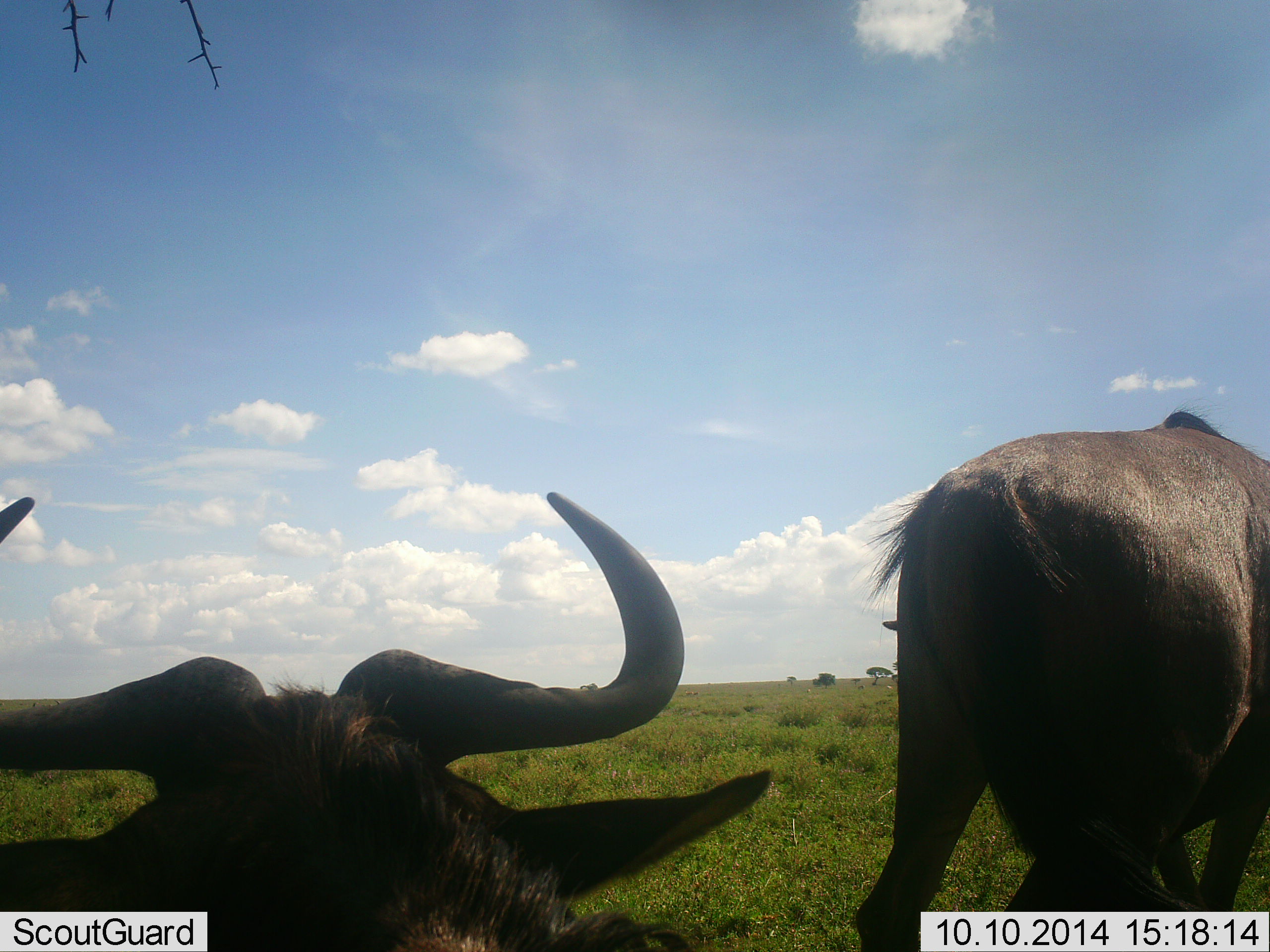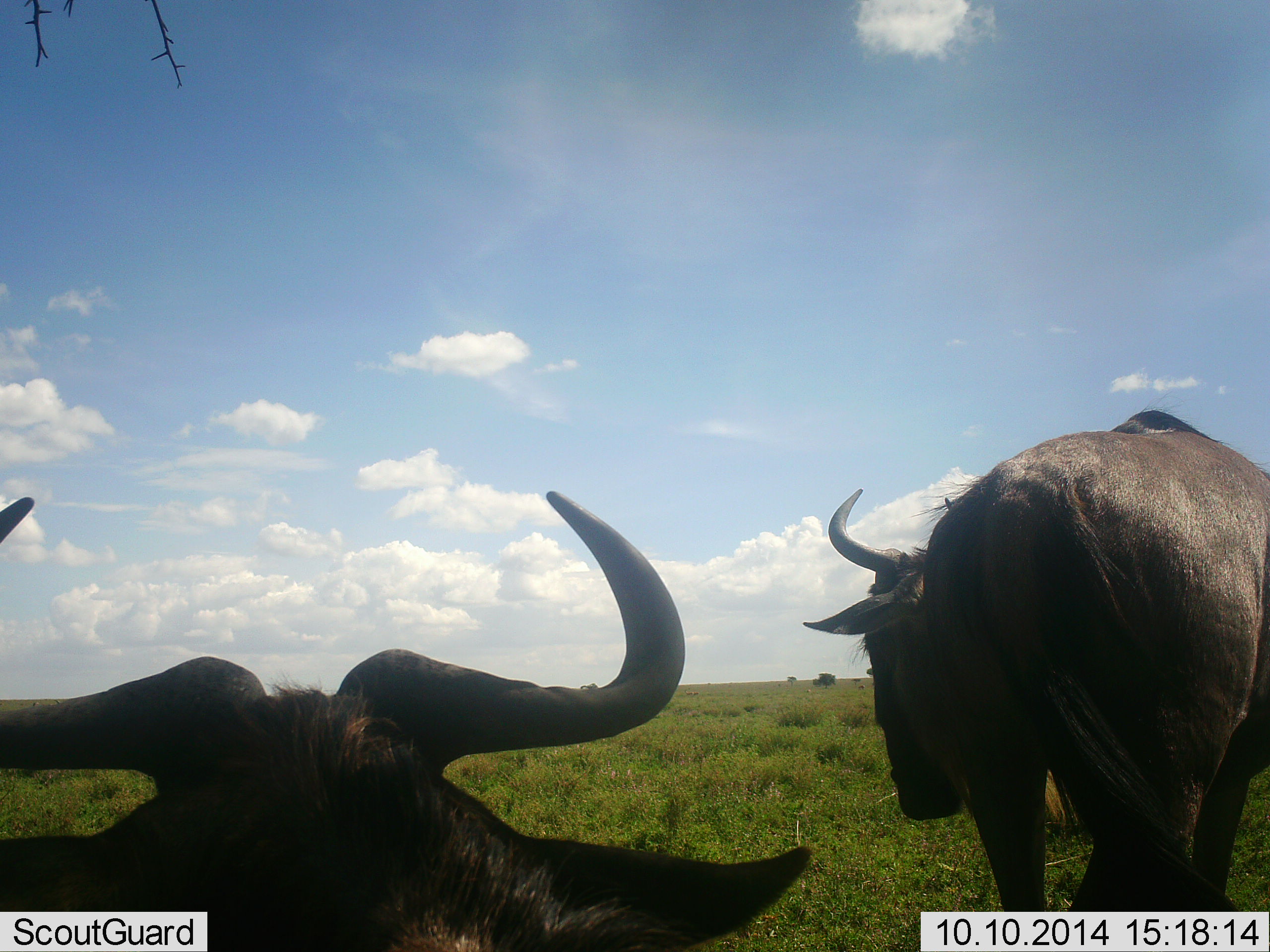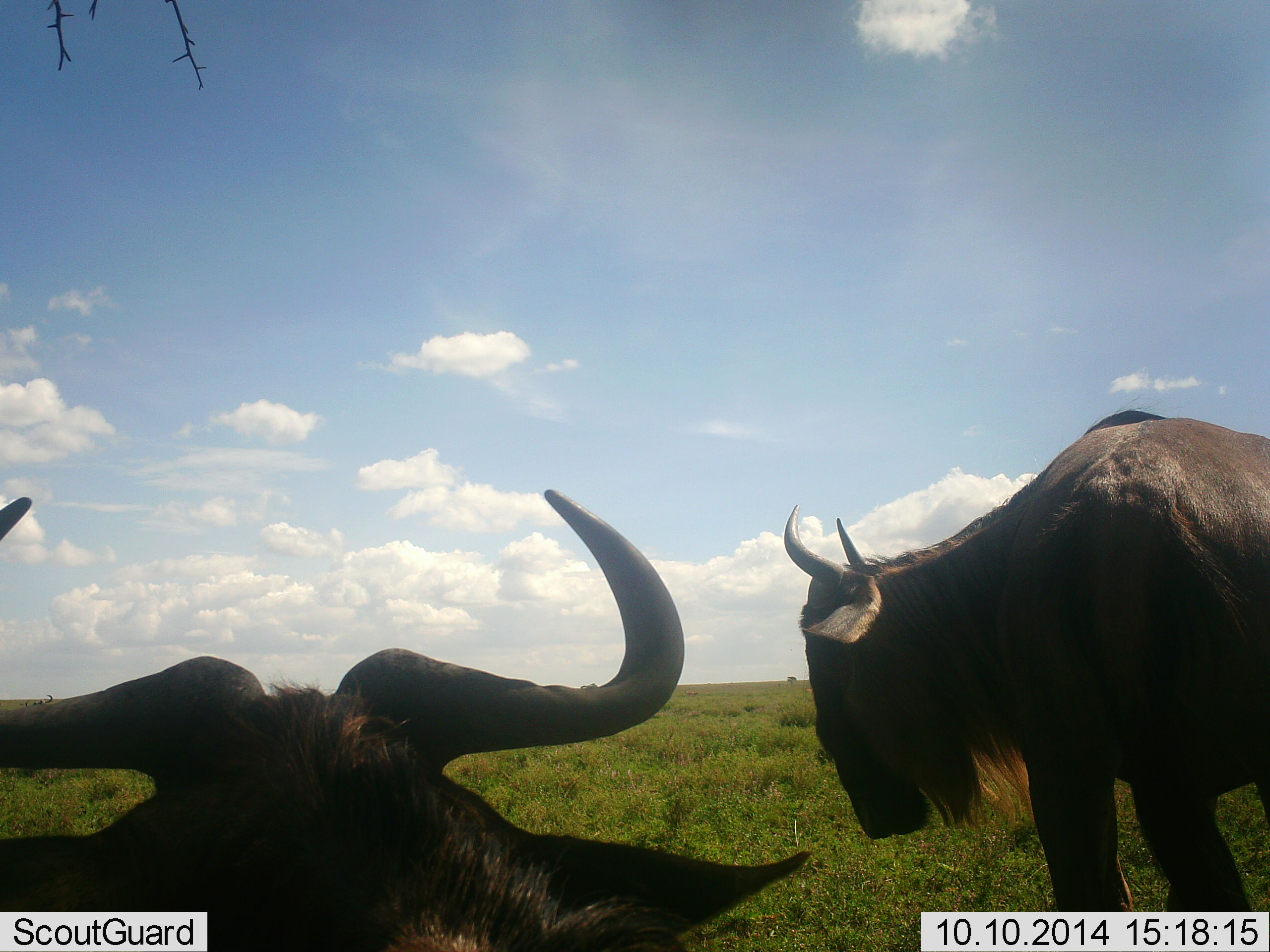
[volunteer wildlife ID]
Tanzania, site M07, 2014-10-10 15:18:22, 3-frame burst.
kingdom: Animalia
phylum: Chordata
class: Mammalia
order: Artiodactyla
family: Bovidae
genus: Connochaetes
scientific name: Connochaetes taurinus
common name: blue wildebeest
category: wildebeest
Wildebeest (blue wildebeest) (Connochaetes taurinus), count 2. Behavior (volunteer vote fractions): standing 80%, resting 80%, moving 20%, interacting 0%. Young present (vote fraction): 0%. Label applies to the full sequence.